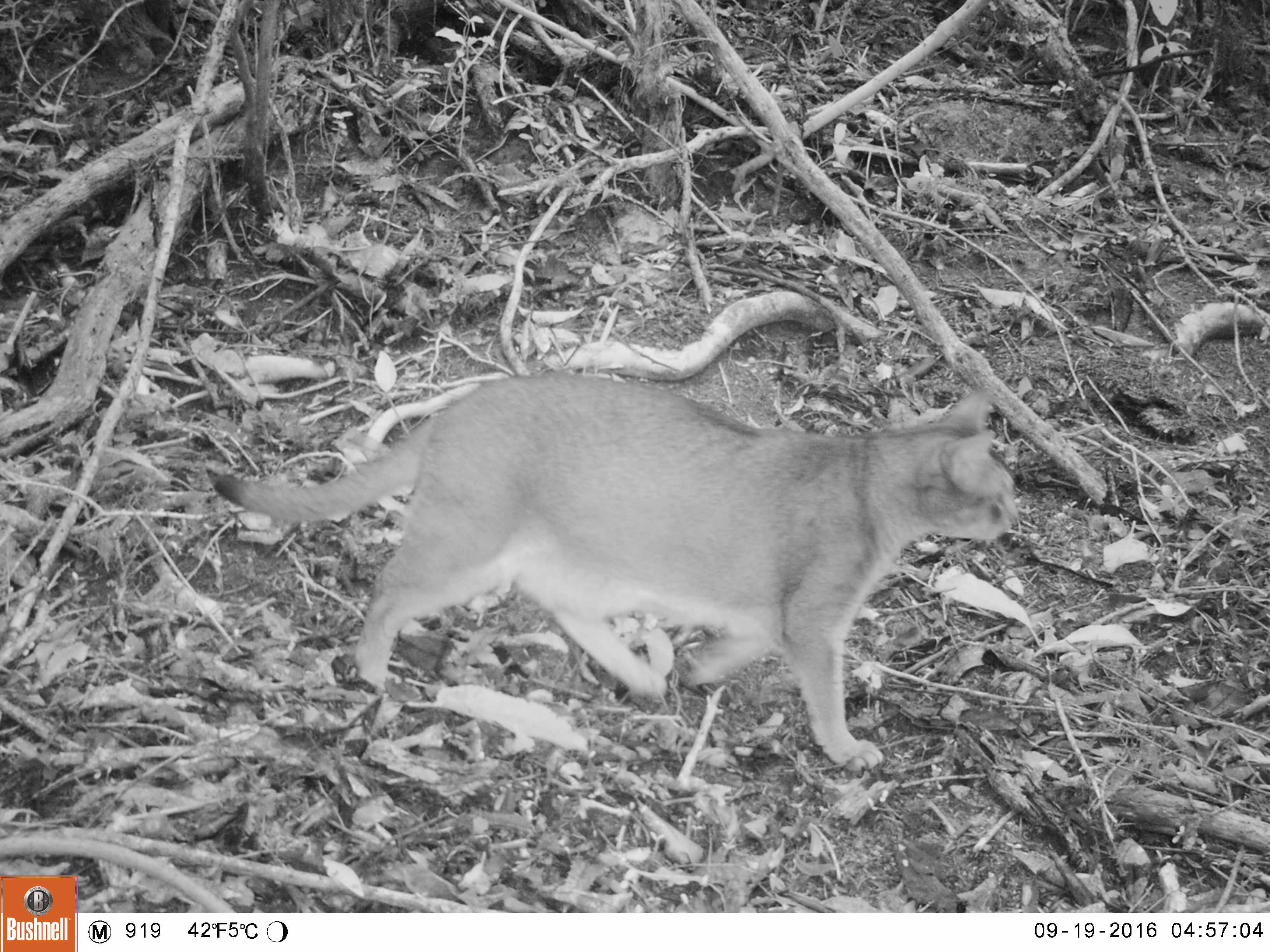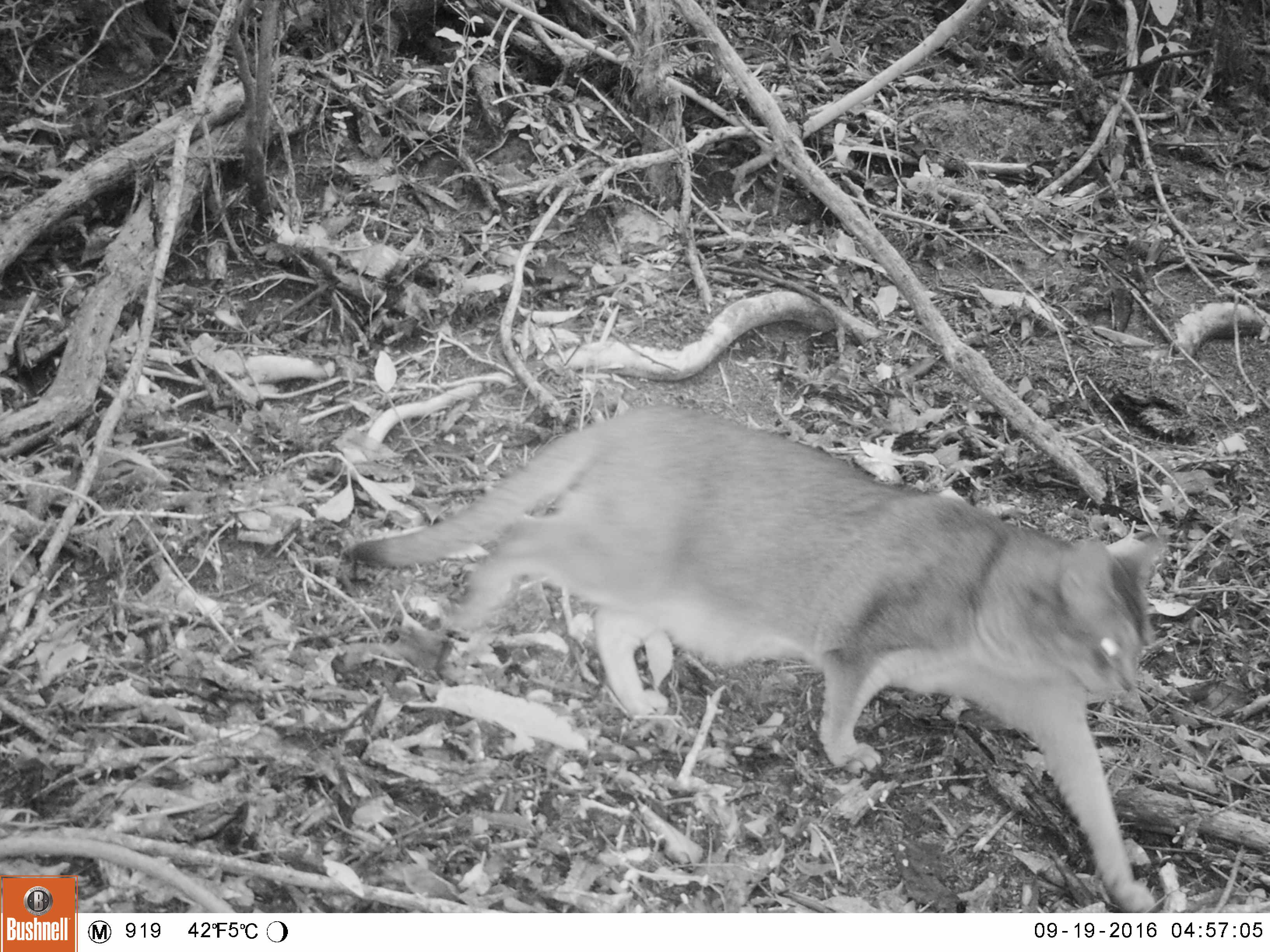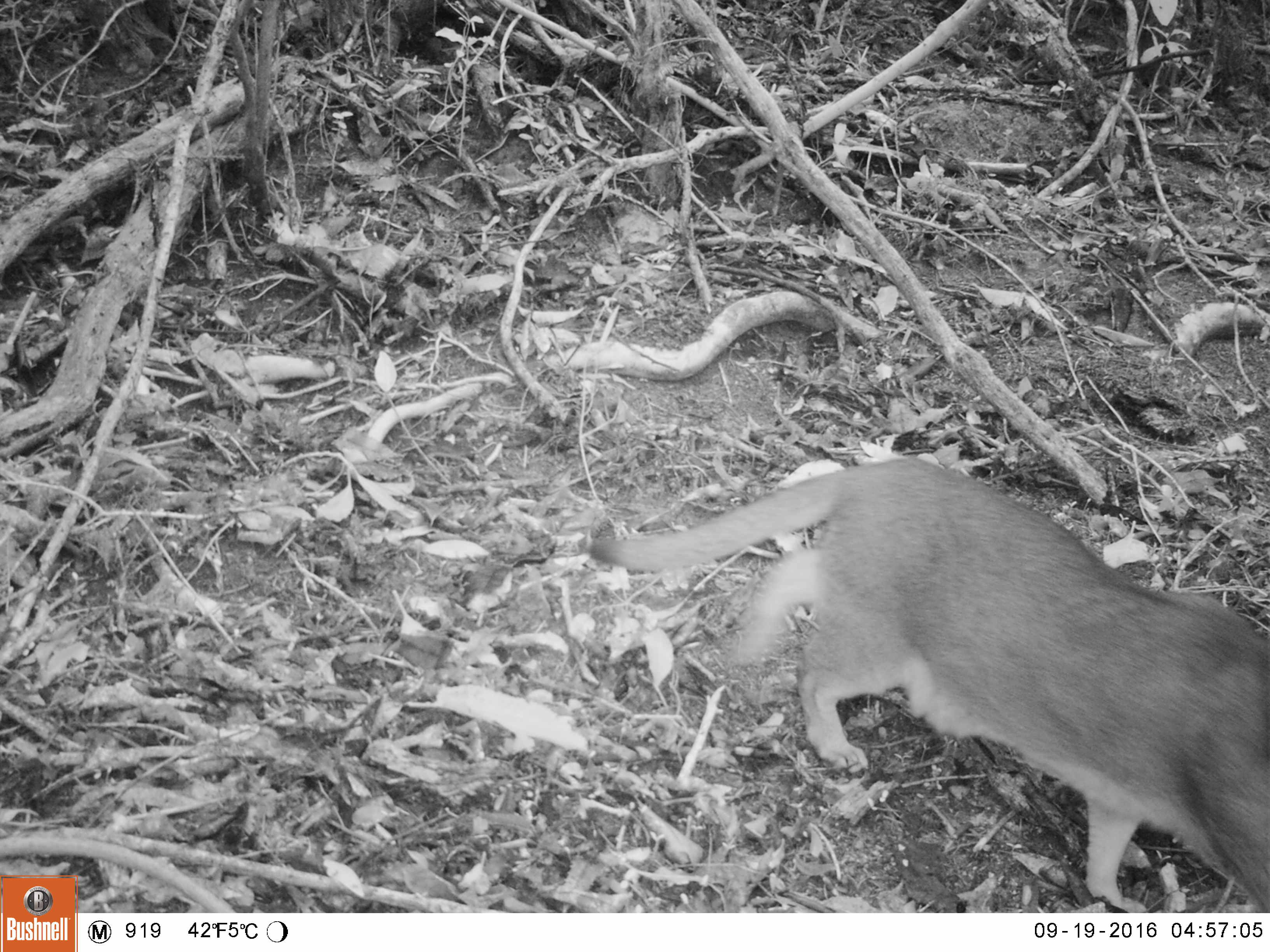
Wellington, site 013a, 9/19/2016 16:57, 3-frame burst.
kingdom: Animalia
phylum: Chordata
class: Mammalia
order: Carnivora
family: Felidae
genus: Felis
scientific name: Felis catus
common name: cat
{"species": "cat (Felis catus)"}